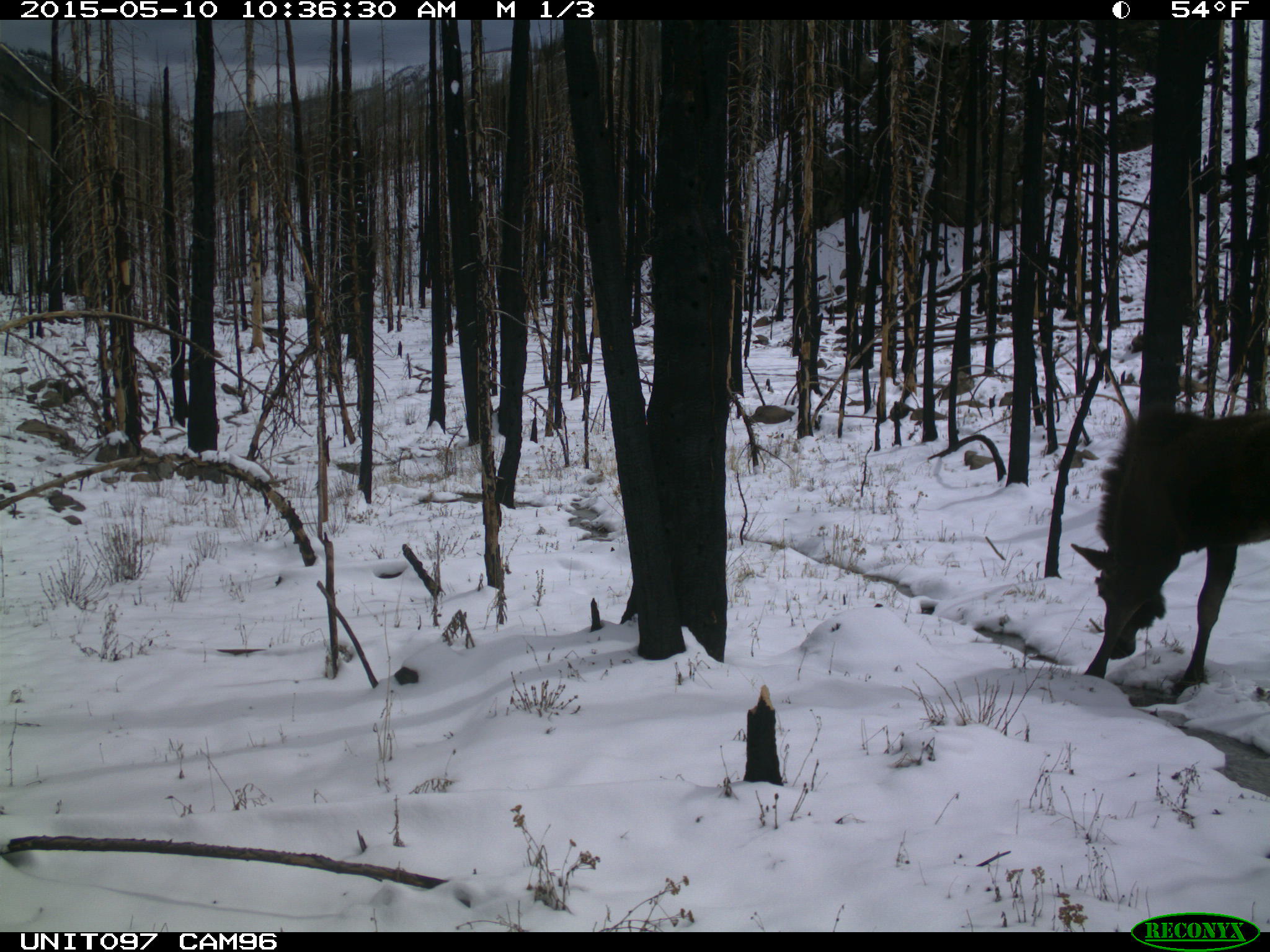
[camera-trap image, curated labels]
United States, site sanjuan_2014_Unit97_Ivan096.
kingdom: Animalia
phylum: Chordata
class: Mammalia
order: Artiodactyla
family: Cervidae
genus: Alces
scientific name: Alces alces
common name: moose